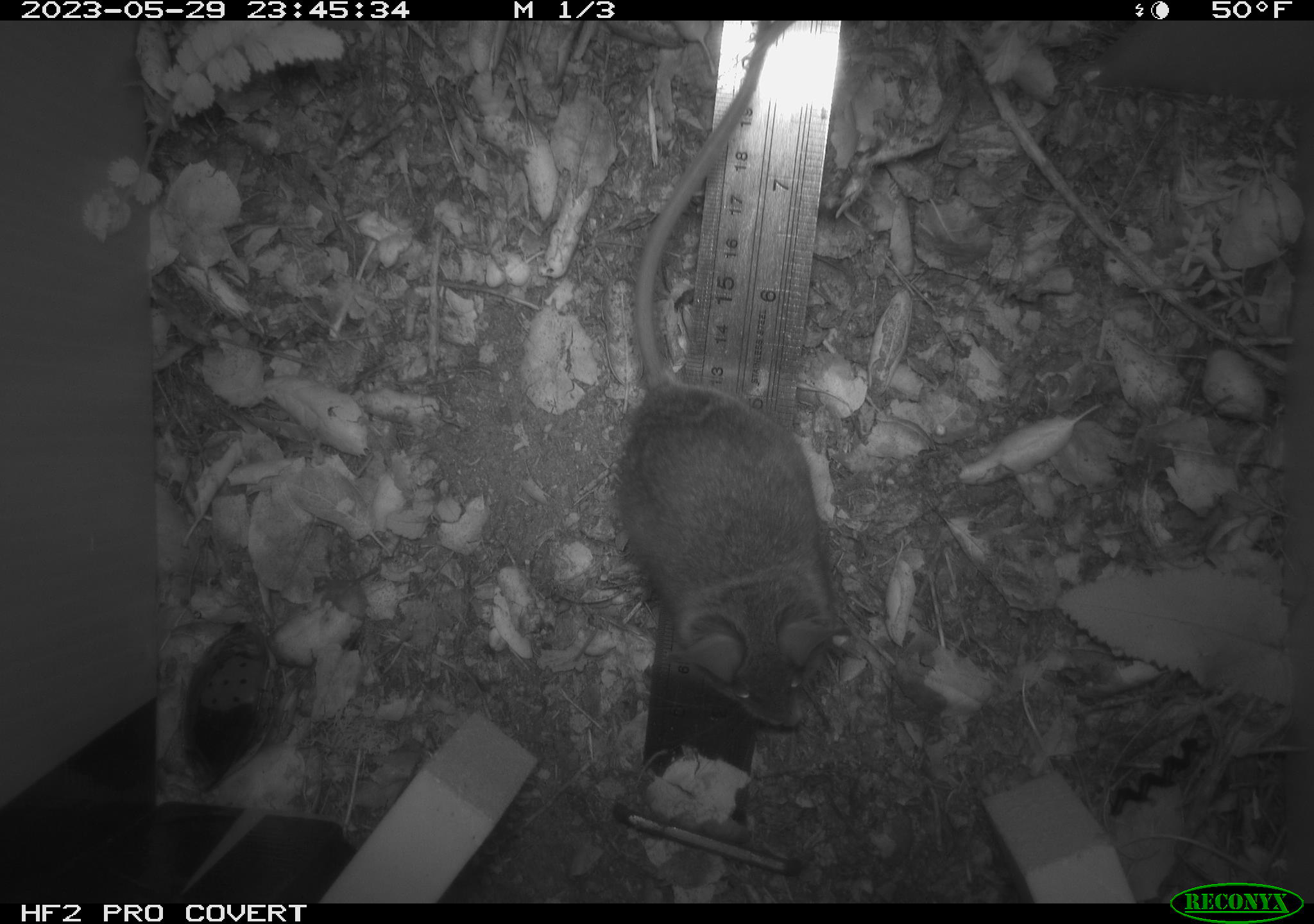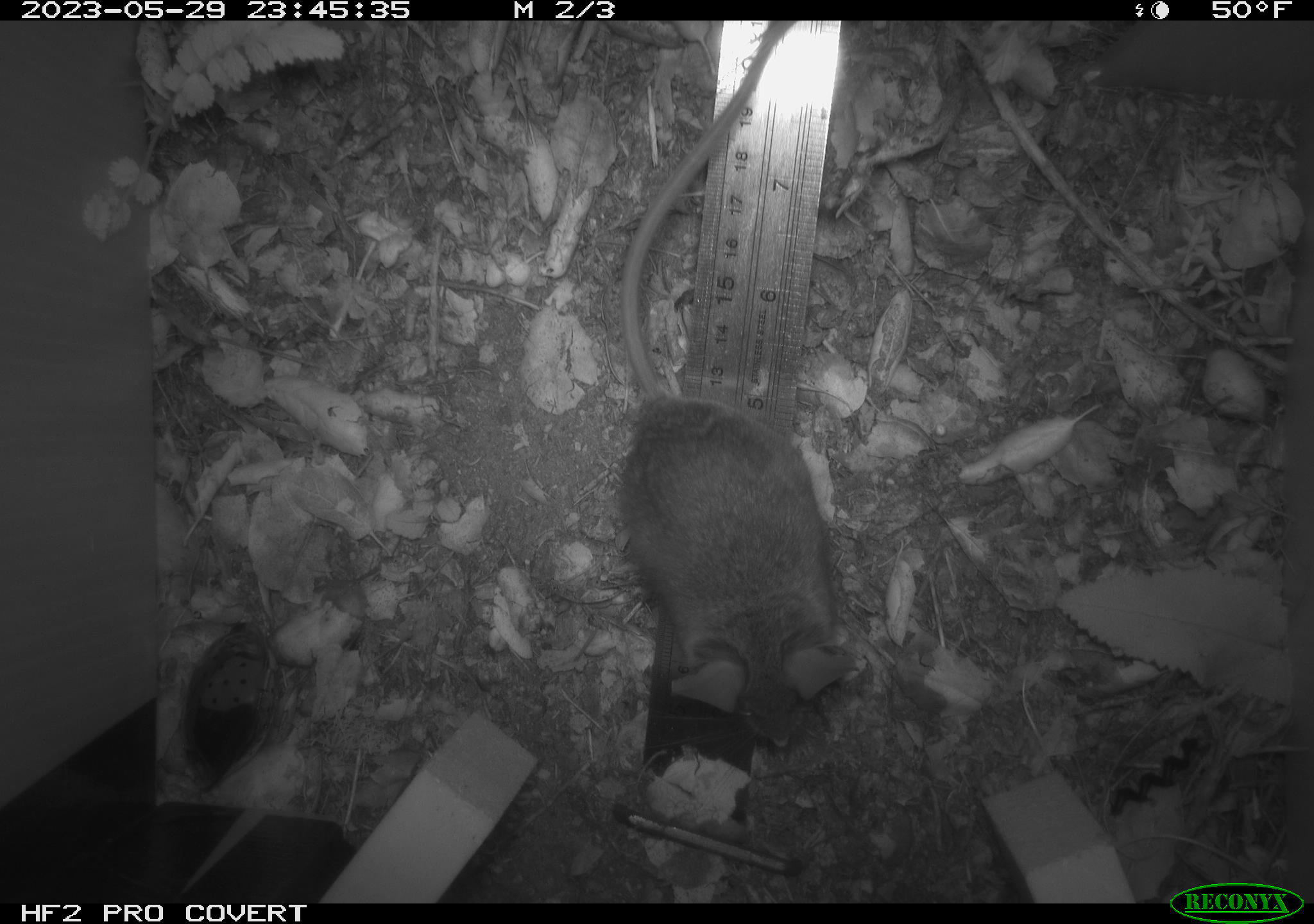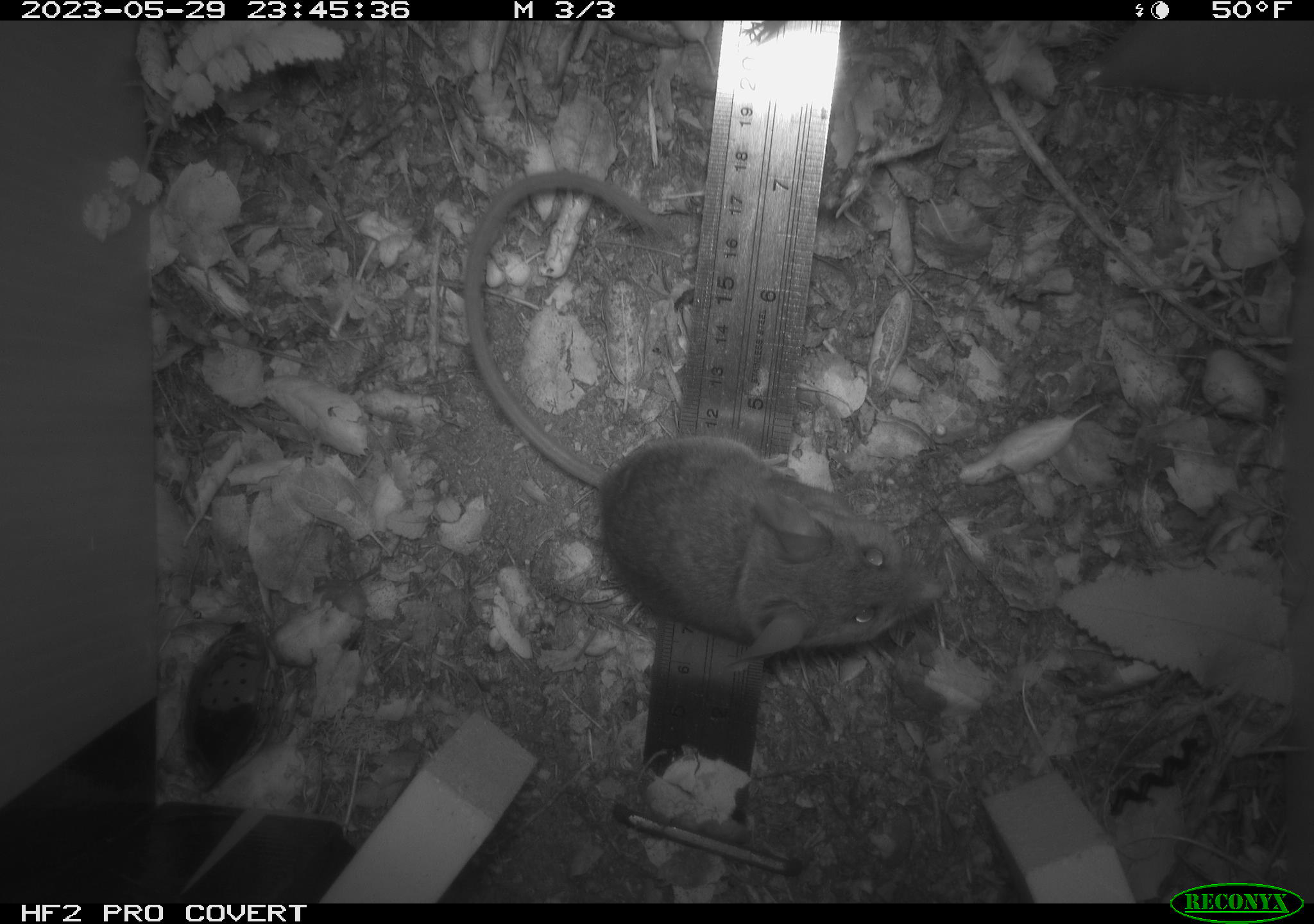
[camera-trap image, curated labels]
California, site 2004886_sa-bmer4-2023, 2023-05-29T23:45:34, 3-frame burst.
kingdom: Animalia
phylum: Chordata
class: Mammalia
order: Rodentia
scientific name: Rodentia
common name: mouse species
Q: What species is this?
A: Mouse species (Rodentia).